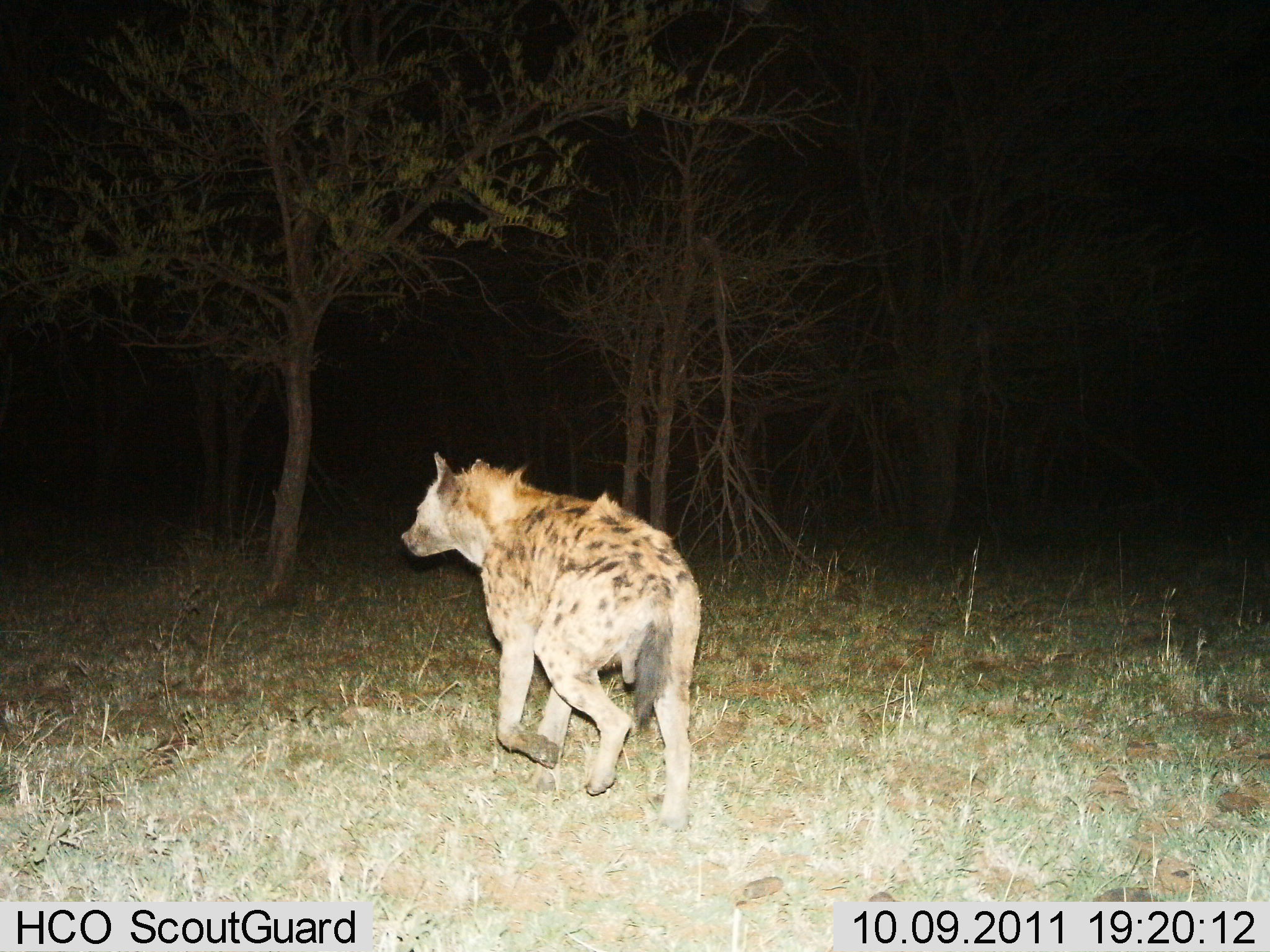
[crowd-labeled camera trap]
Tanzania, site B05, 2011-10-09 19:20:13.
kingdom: Animalia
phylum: Chordata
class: Mammalia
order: Carnivora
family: Hyaenidae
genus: Crocuta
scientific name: Crocuta crocuta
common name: spotted hyena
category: hyenaspotted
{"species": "hyenaspotted (spotted hyena) (Crocuta crocuta)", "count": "1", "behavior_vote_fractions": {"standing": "0%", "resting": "0%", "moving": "100%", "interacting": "0%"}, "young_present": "0%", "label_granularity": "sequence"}